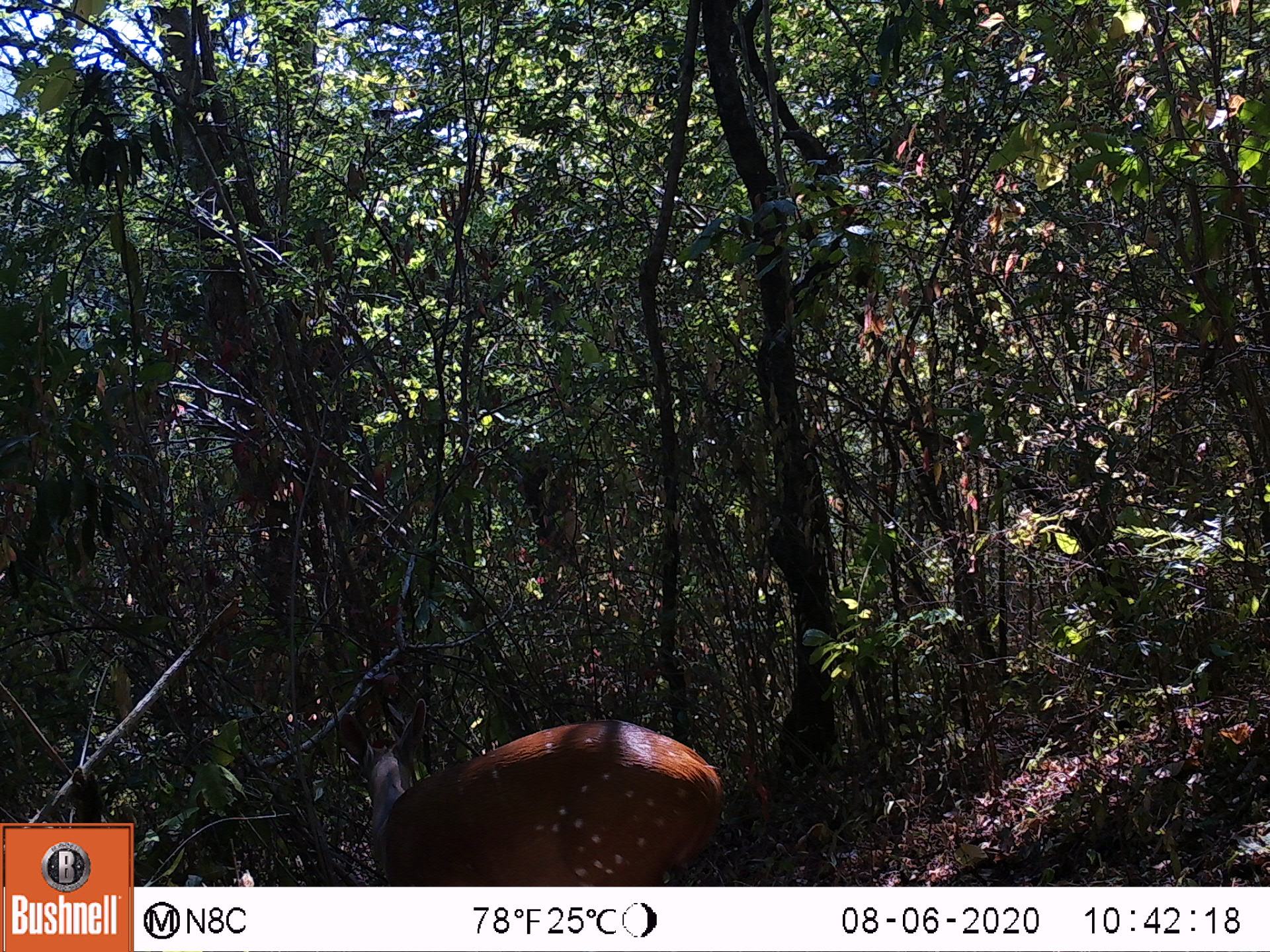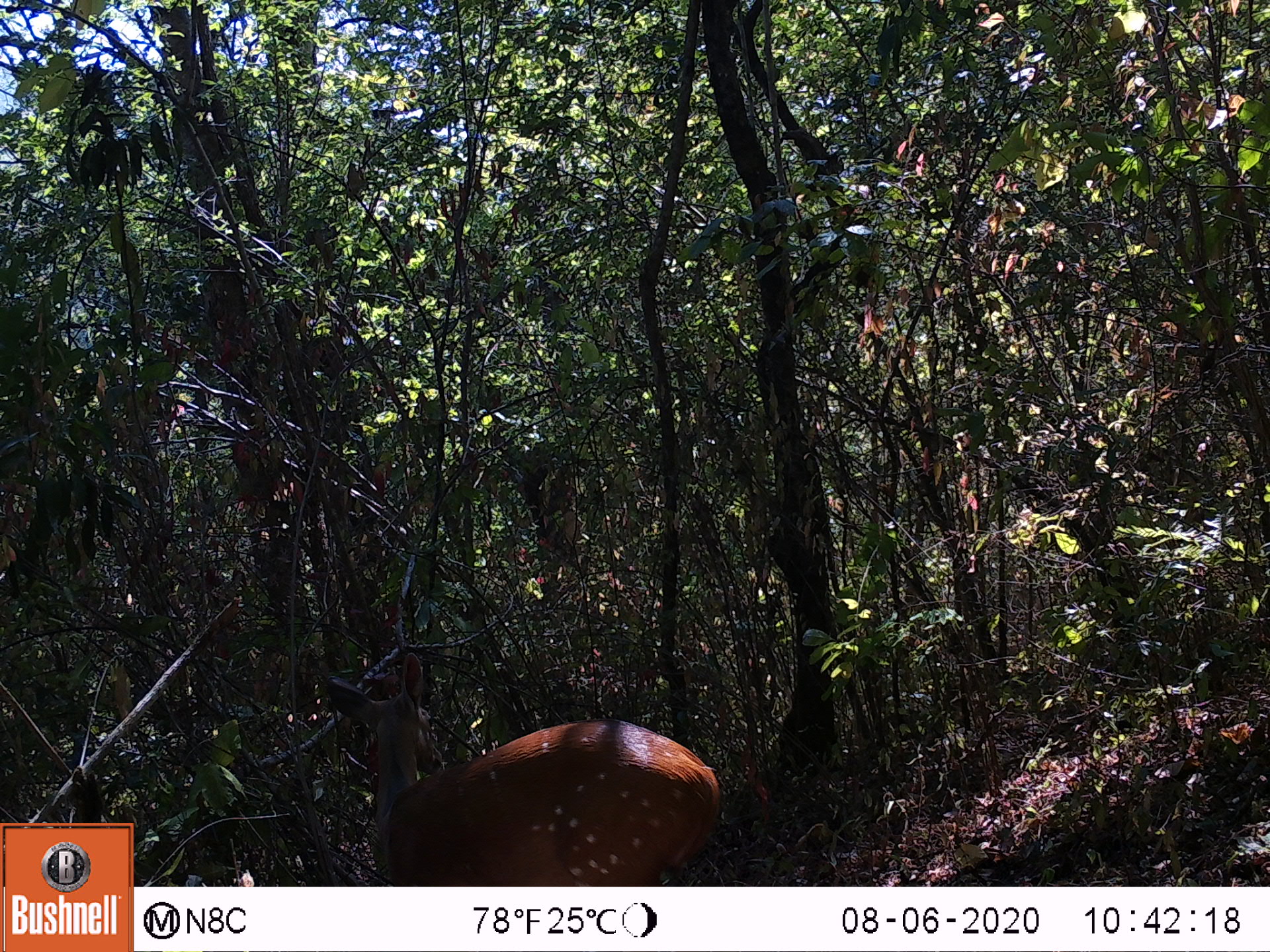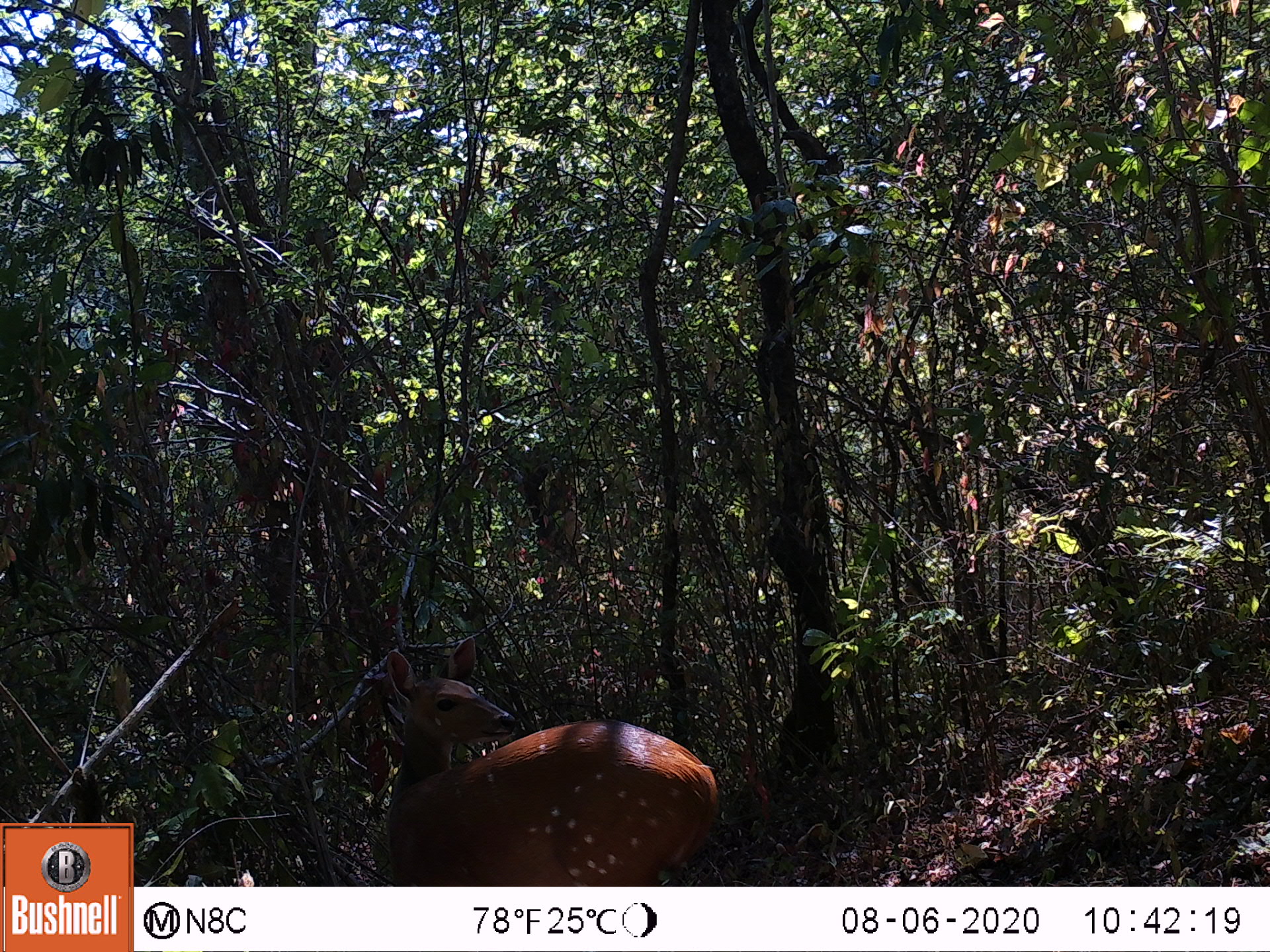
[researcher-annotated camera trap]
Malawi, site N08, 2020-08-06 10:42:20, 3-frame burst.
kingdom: Animalia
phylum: Chordata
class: Mammalia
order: Artiodactyla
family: Bovidae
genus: Tragelaphus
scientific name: Tragelaphus sylvaticus sylvaticus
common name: cape bushbuck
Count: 1.